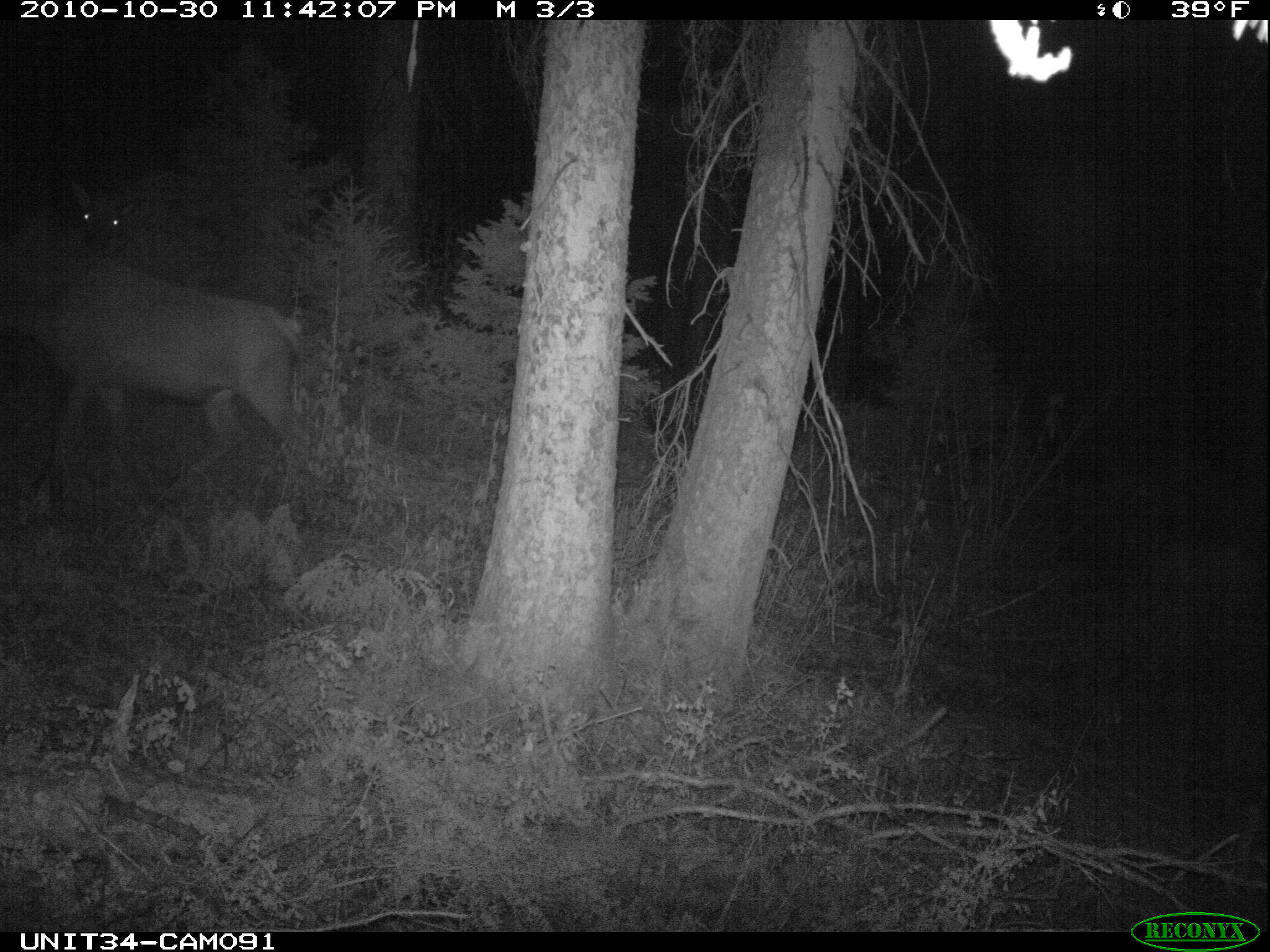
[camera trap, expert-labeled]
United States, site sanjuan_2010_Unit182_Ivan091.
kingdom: Animalia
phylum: Chordata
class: Mammalia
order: Artiodactyla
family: Cervidae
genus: Cervus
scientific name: Cervus elaphus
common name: red deer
Cervus elaphus (red deer).